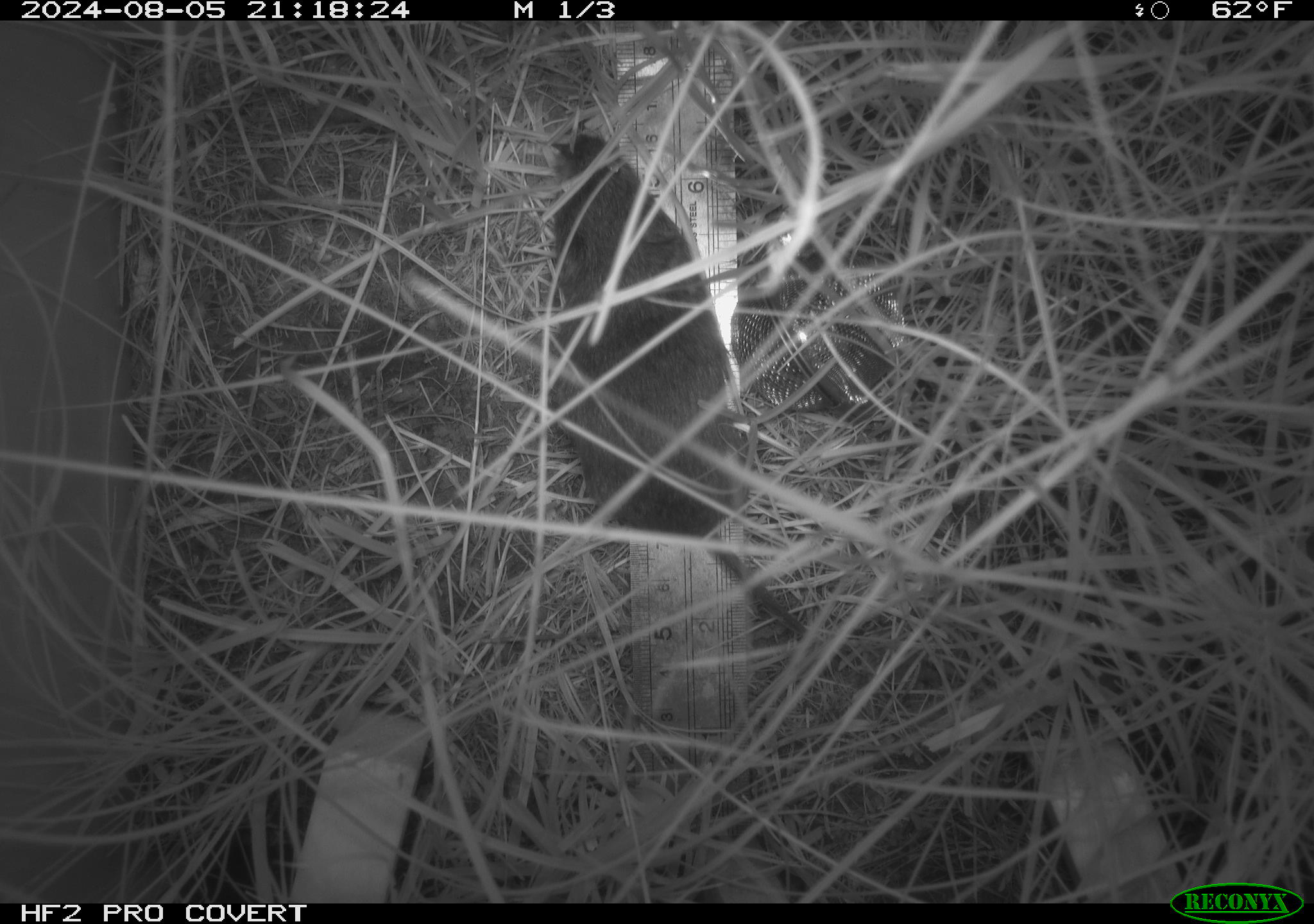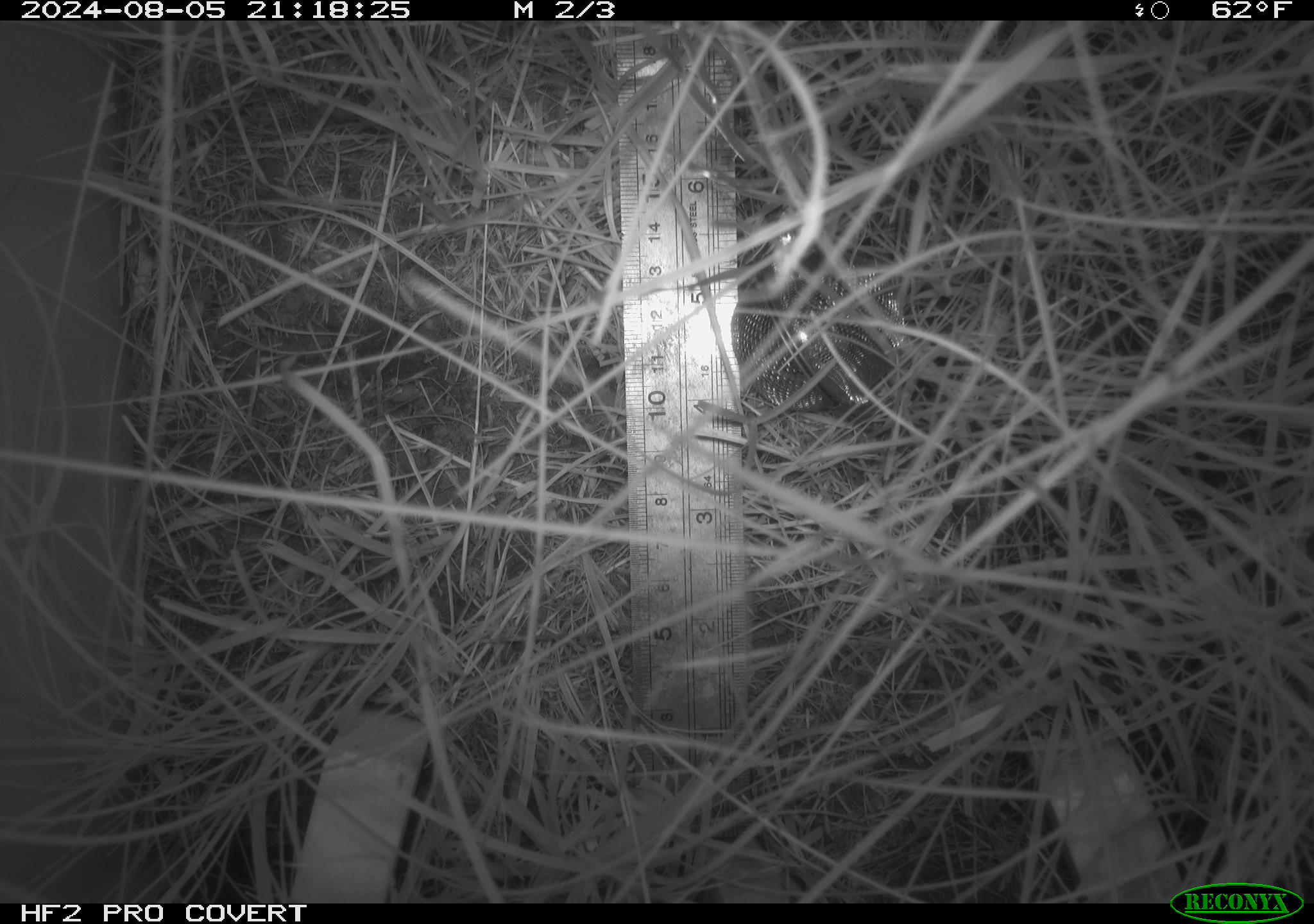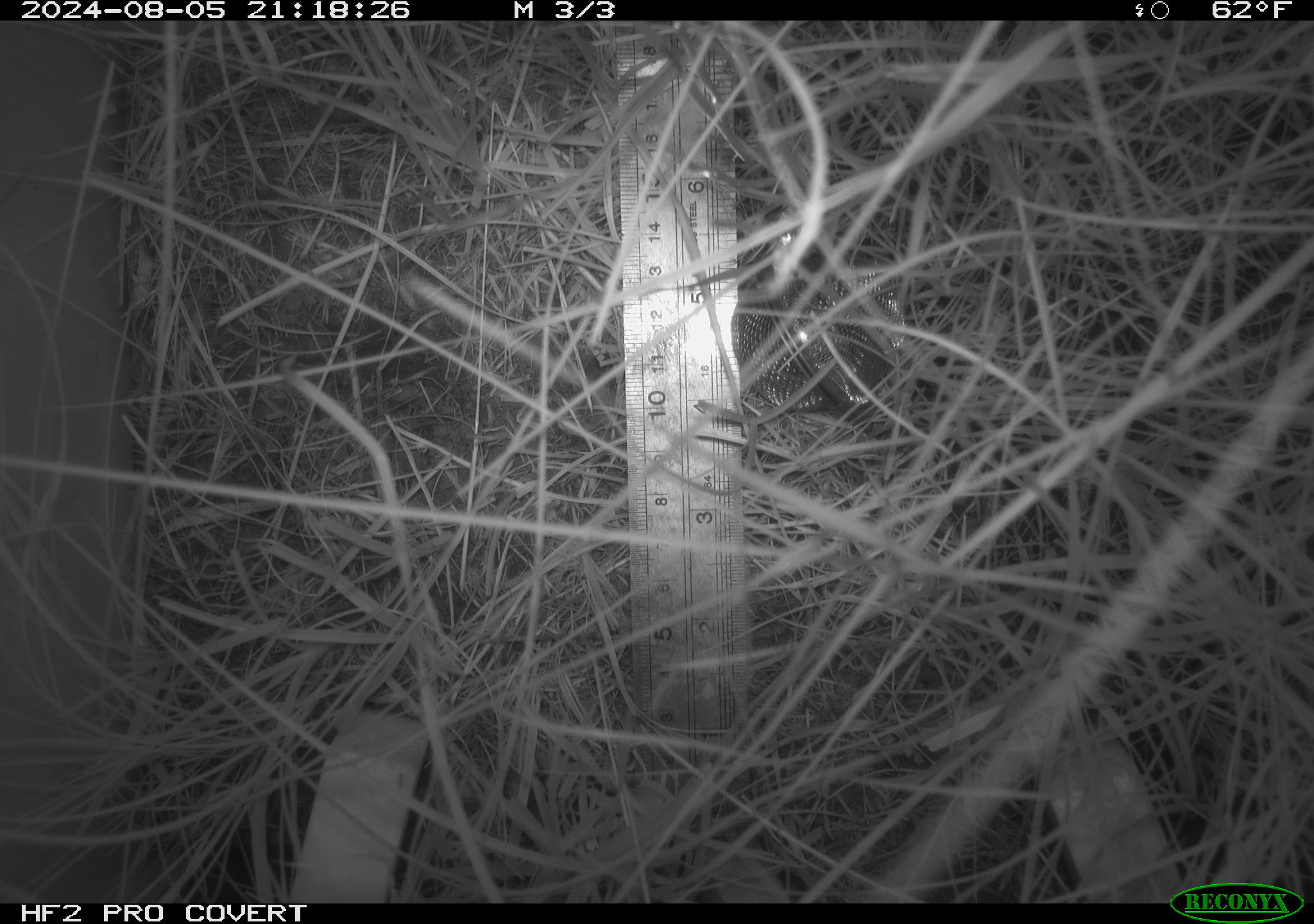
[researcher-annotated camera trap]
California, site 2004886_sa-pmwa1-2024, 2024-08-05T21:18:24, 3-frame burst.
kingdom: Animalia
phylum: Chordata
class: Mammalia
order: Rodentia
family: Cricetidae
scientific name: Arvicolinae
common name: voles, lemmings, and muskrats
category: arvicolinae subfamily